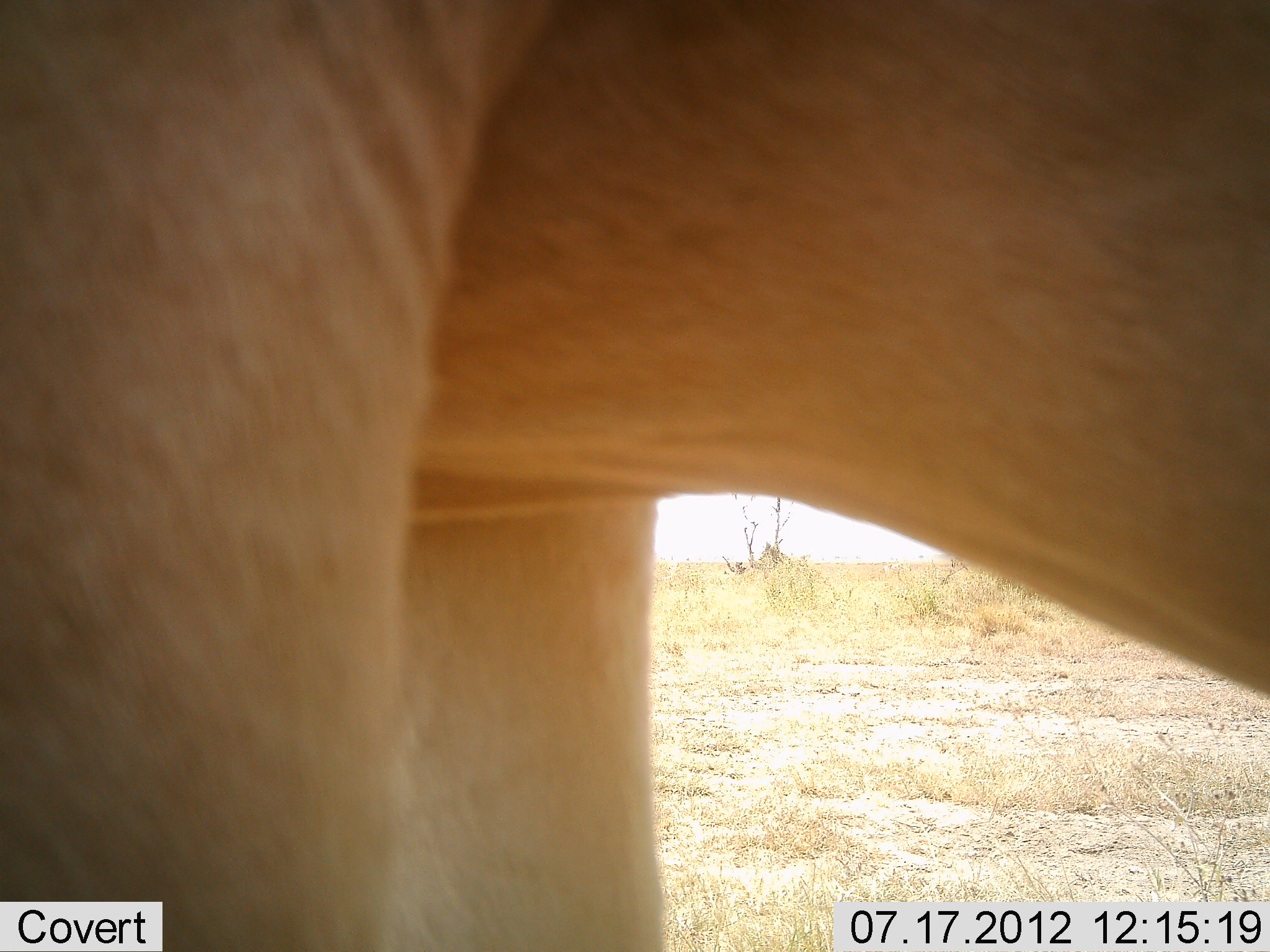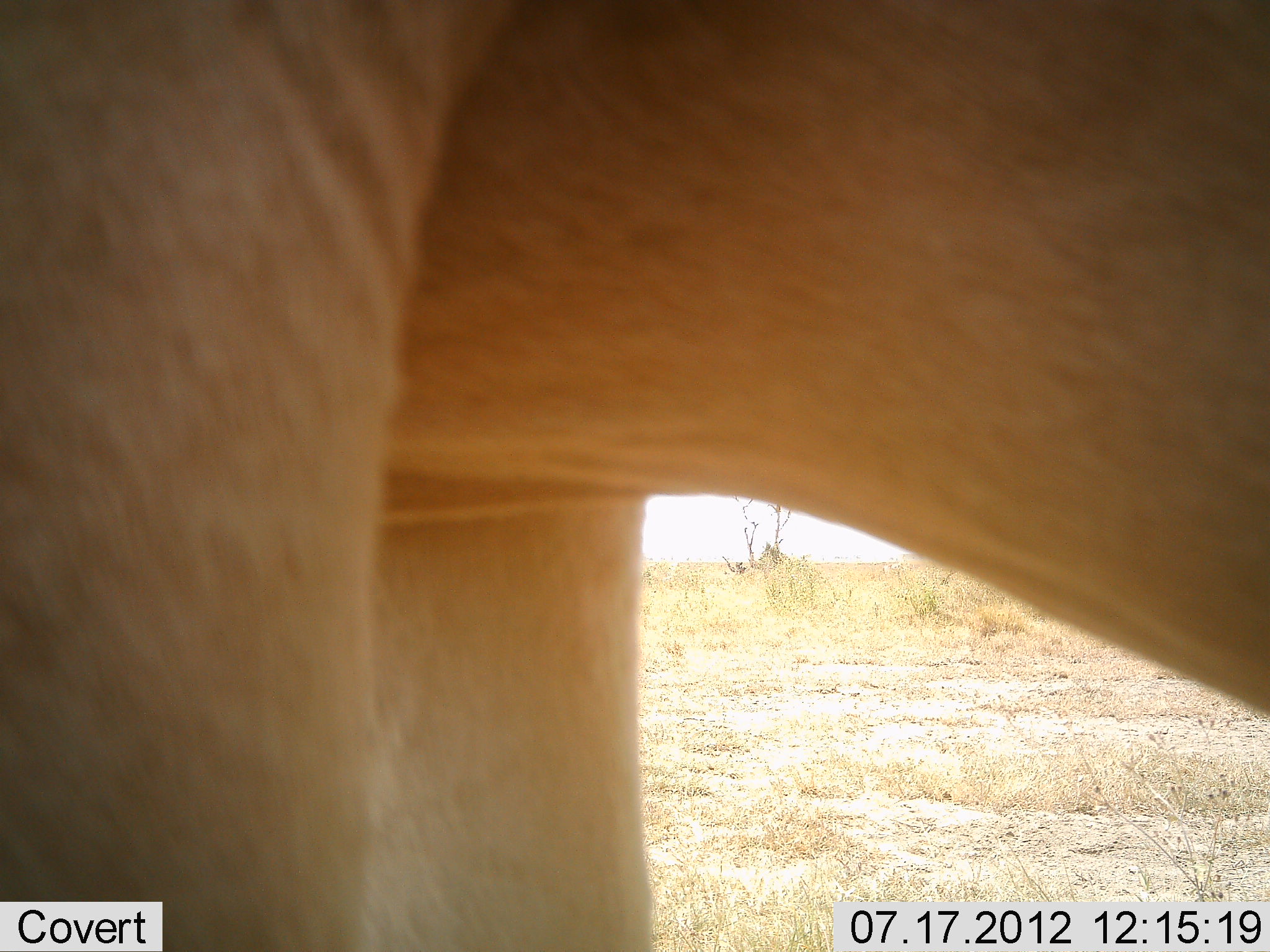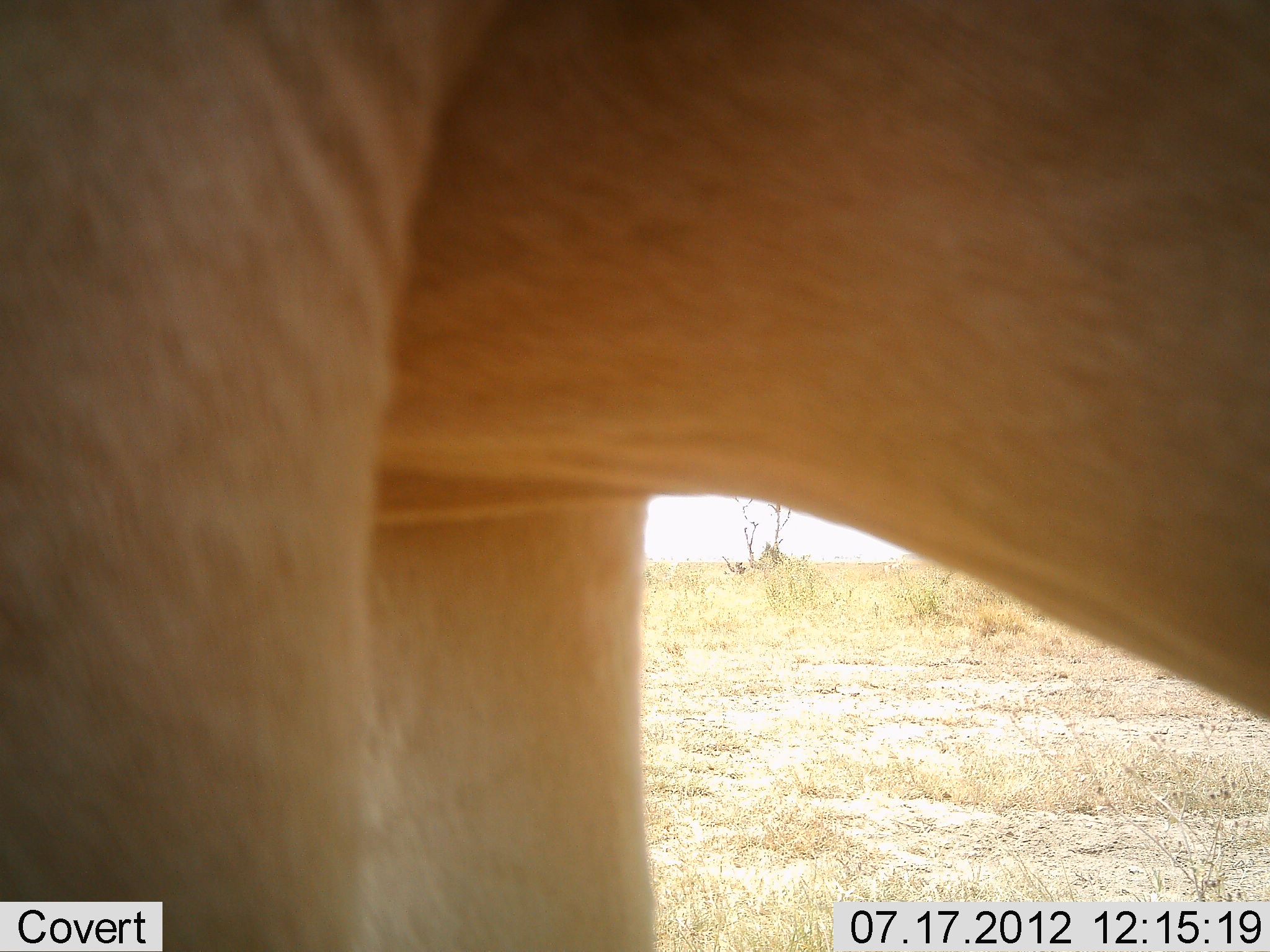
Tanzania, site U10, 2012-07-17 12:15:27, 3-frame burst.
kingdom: Animalia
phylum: Chordata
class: Mammalia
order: Artiodactyla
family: Bovidae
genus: Alcelaphus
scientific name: Alcelaphus buselaphus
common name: hartebeest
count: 1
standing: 100%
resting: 0%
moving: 0%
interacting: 0%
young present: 0%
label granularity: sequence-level